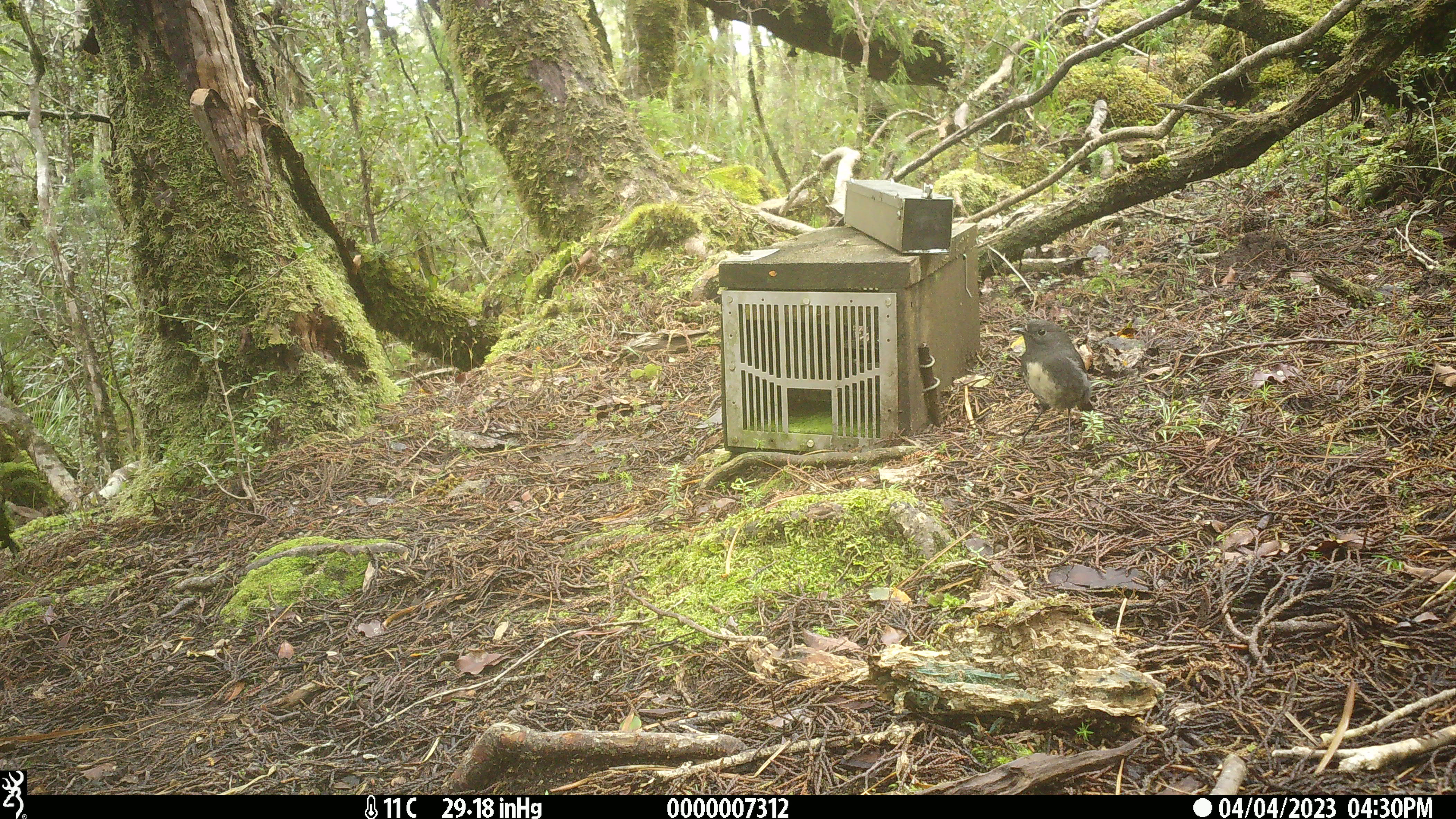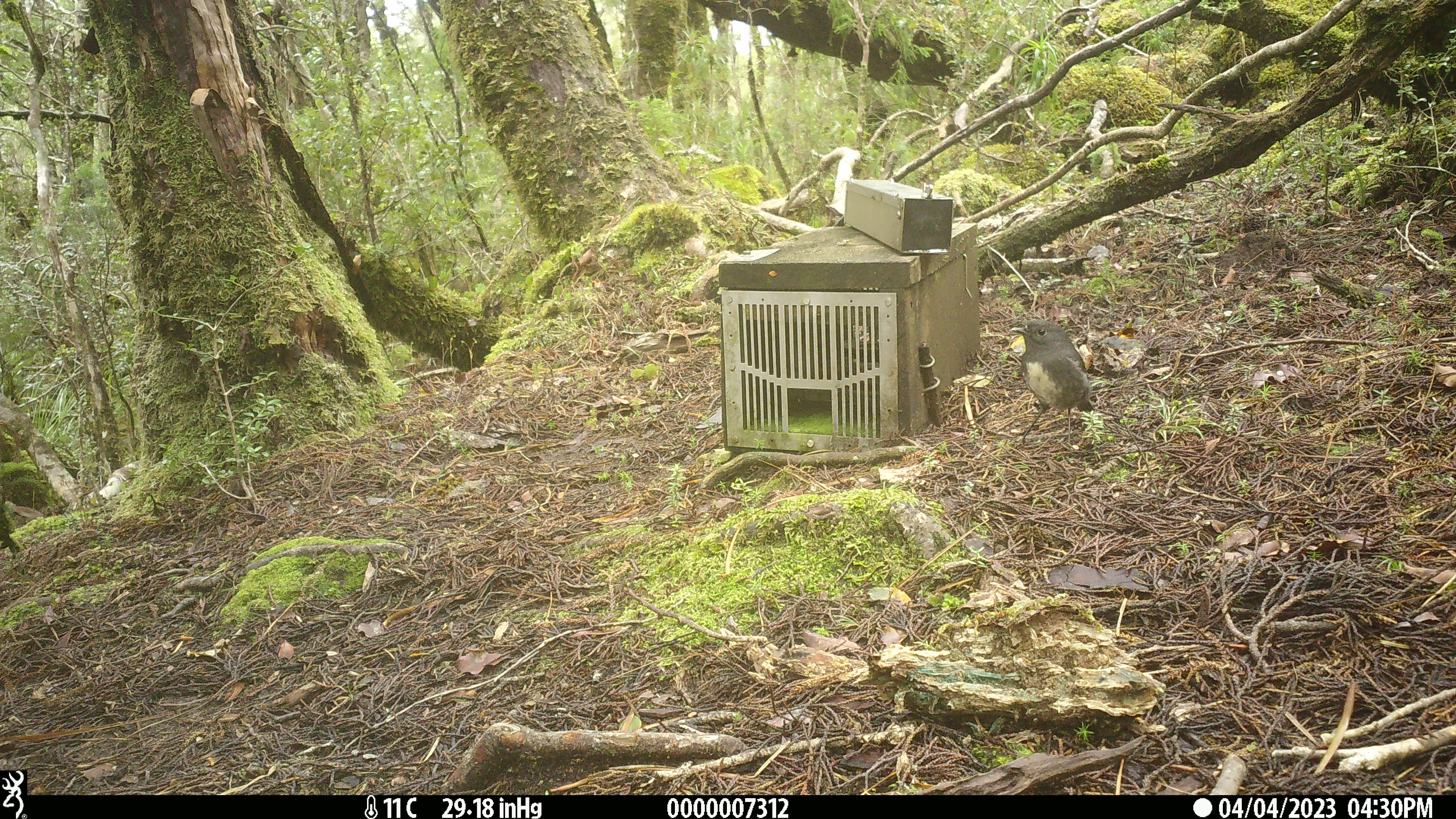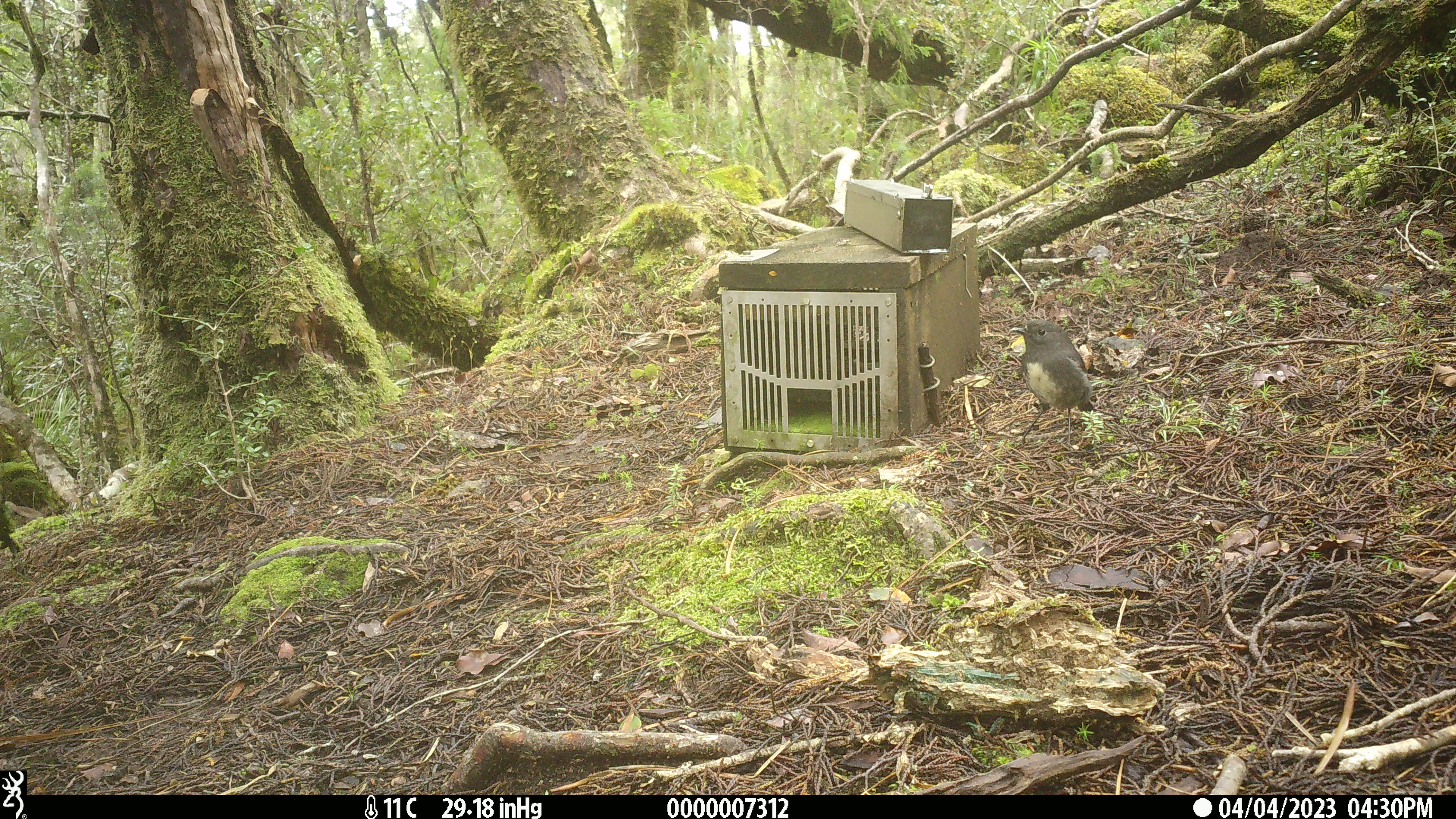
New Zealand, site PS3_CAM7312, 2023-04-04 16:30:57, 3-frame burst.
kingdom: Animalia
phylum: Chordata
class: Aves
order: Passeriformes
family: Petroicidae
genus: Petroica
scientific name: Petroica australis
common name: new zealand robin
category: robin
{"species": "robin (new zealand robin) (Petroica australis)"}